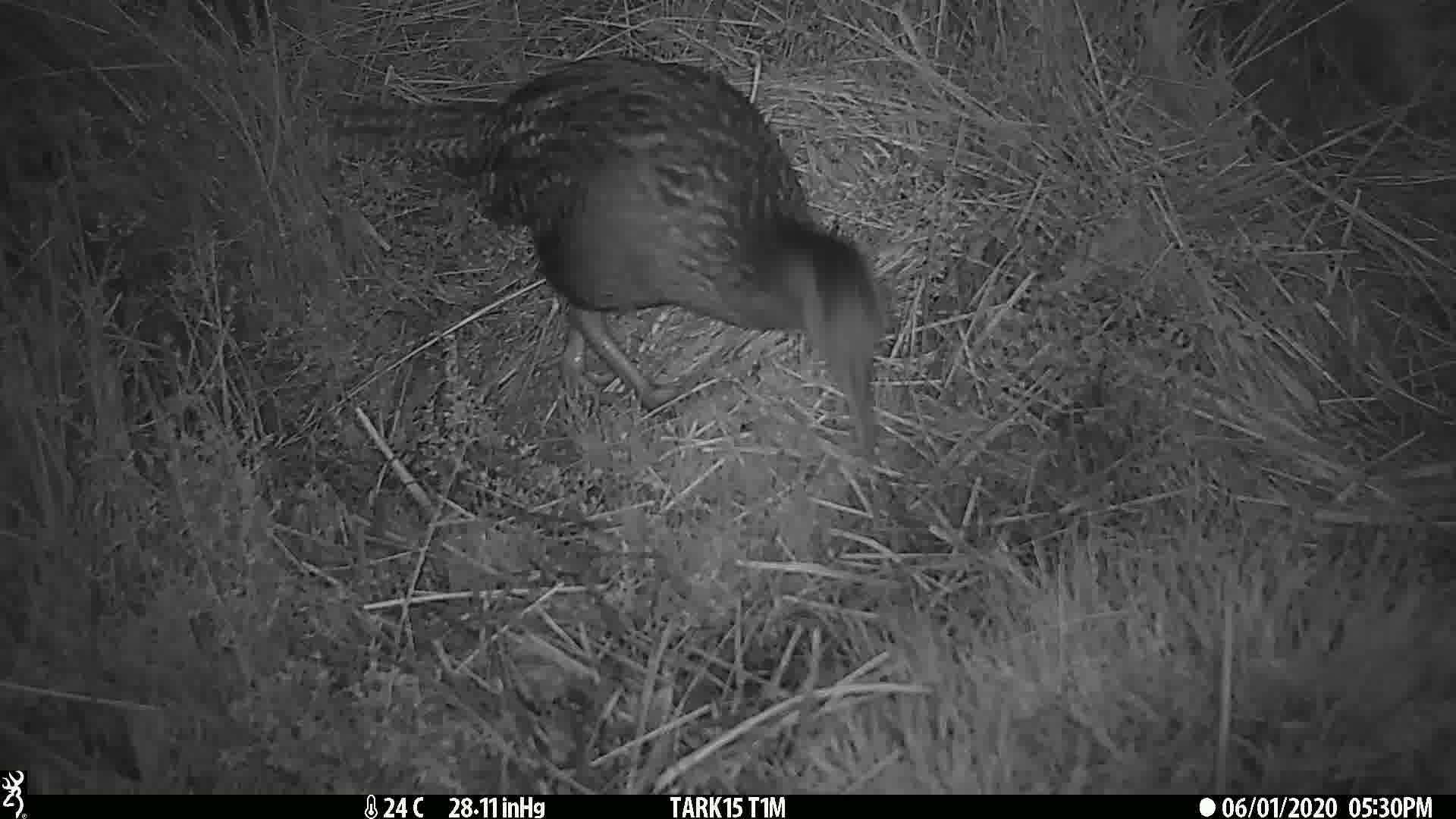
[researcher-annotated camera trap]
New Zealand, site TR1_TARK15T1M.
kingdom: Animalia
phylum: Chordata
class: Aves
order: Gruiformes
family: Rallidae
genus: Gallirallus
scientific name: Gallirallus australis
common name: weka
Weka (Gallirallus australis).